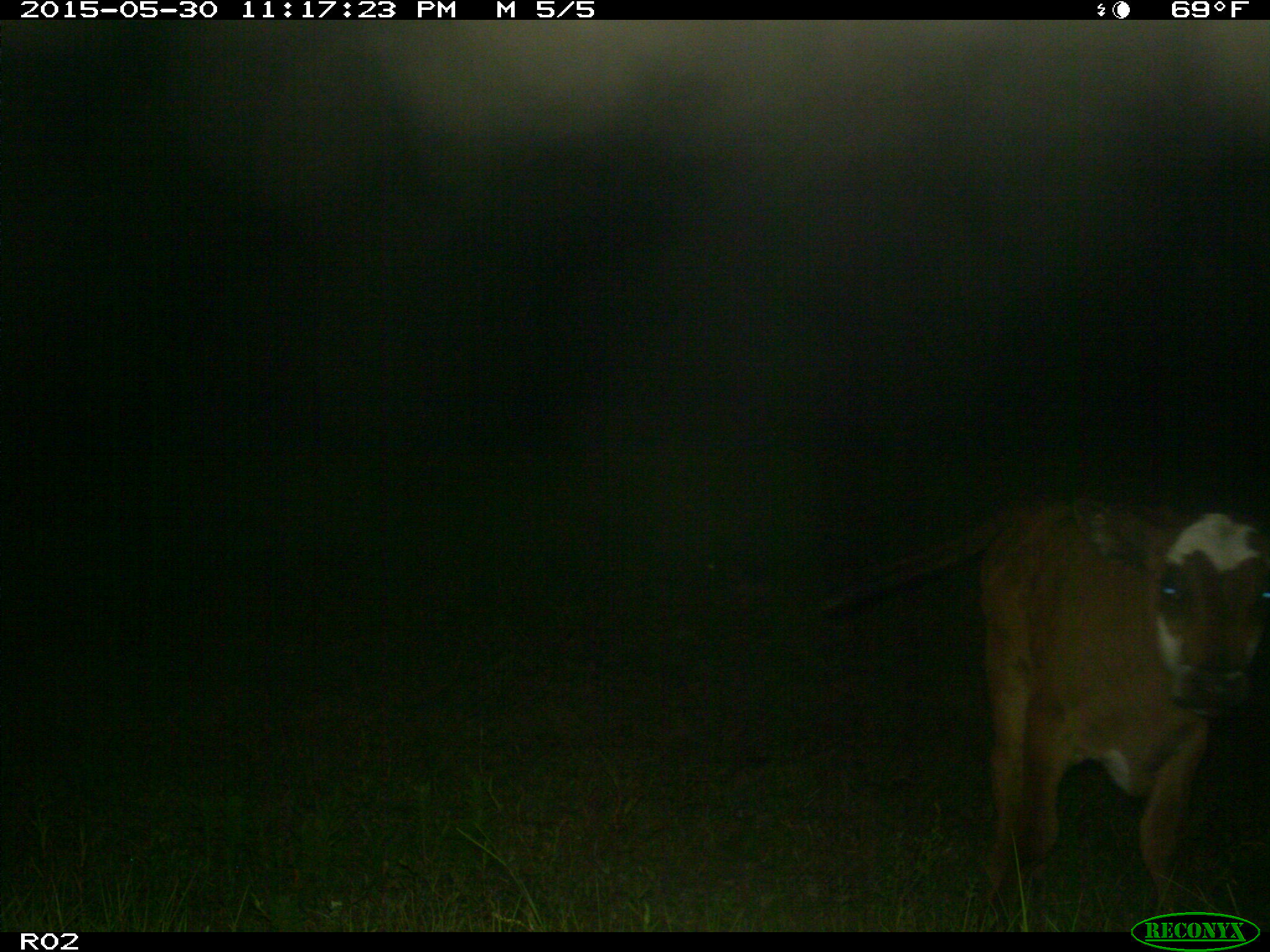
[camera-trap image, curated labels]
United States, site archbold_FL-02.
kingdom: Animalia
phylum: Chordata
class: Mammalia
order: Artiodactyla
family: Bovidae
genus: Bos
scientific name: Bos taurus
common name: domestic cow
Bos taurus (domestic cow).